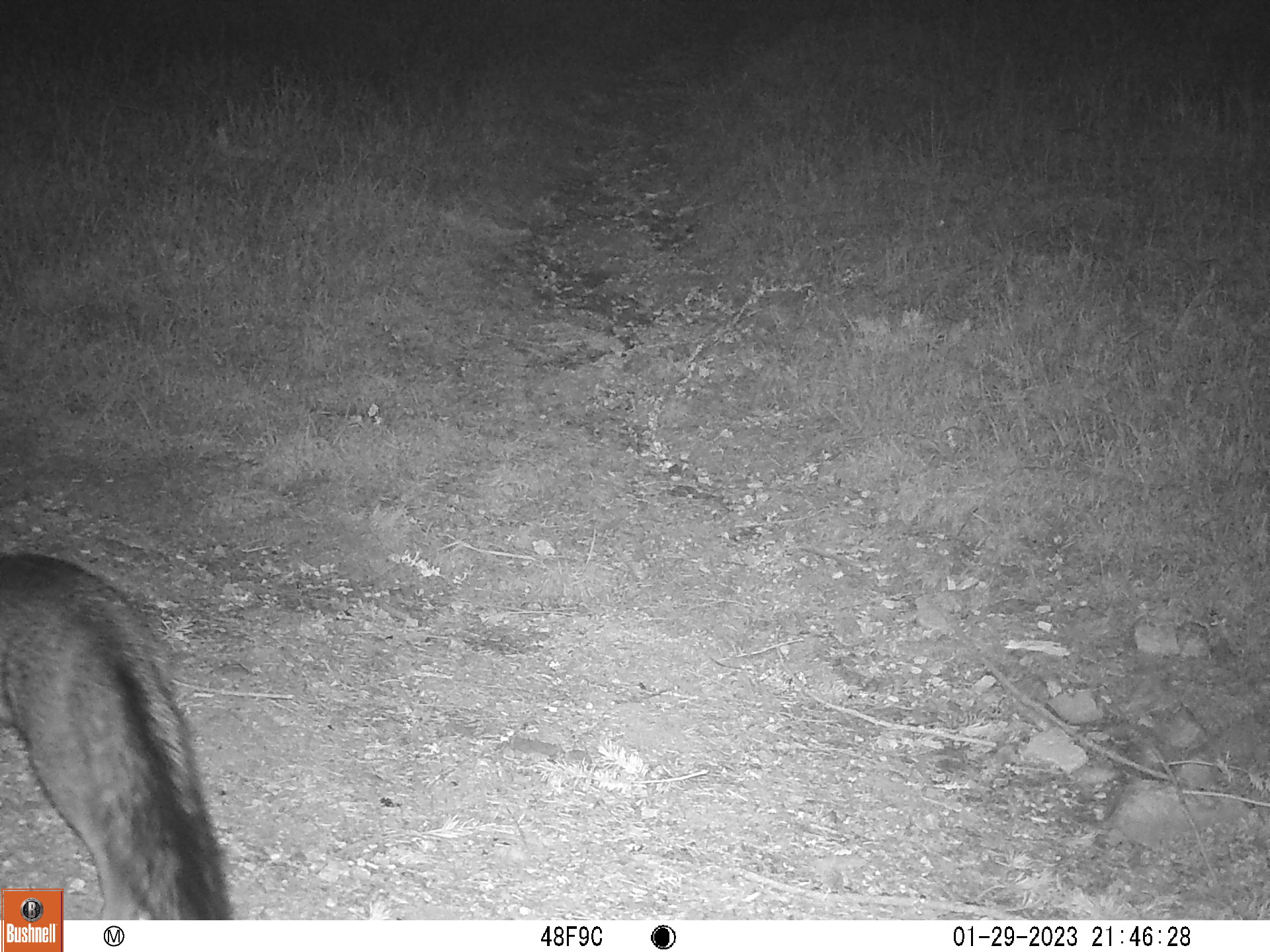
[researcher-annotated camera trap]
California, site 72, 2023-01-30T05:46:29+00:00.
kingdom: Animalia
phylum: Chordata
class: Mammalia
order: Carnivora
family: Canidae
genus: Urocyon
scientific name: Urocyon cinereoargenteus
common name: gray fox